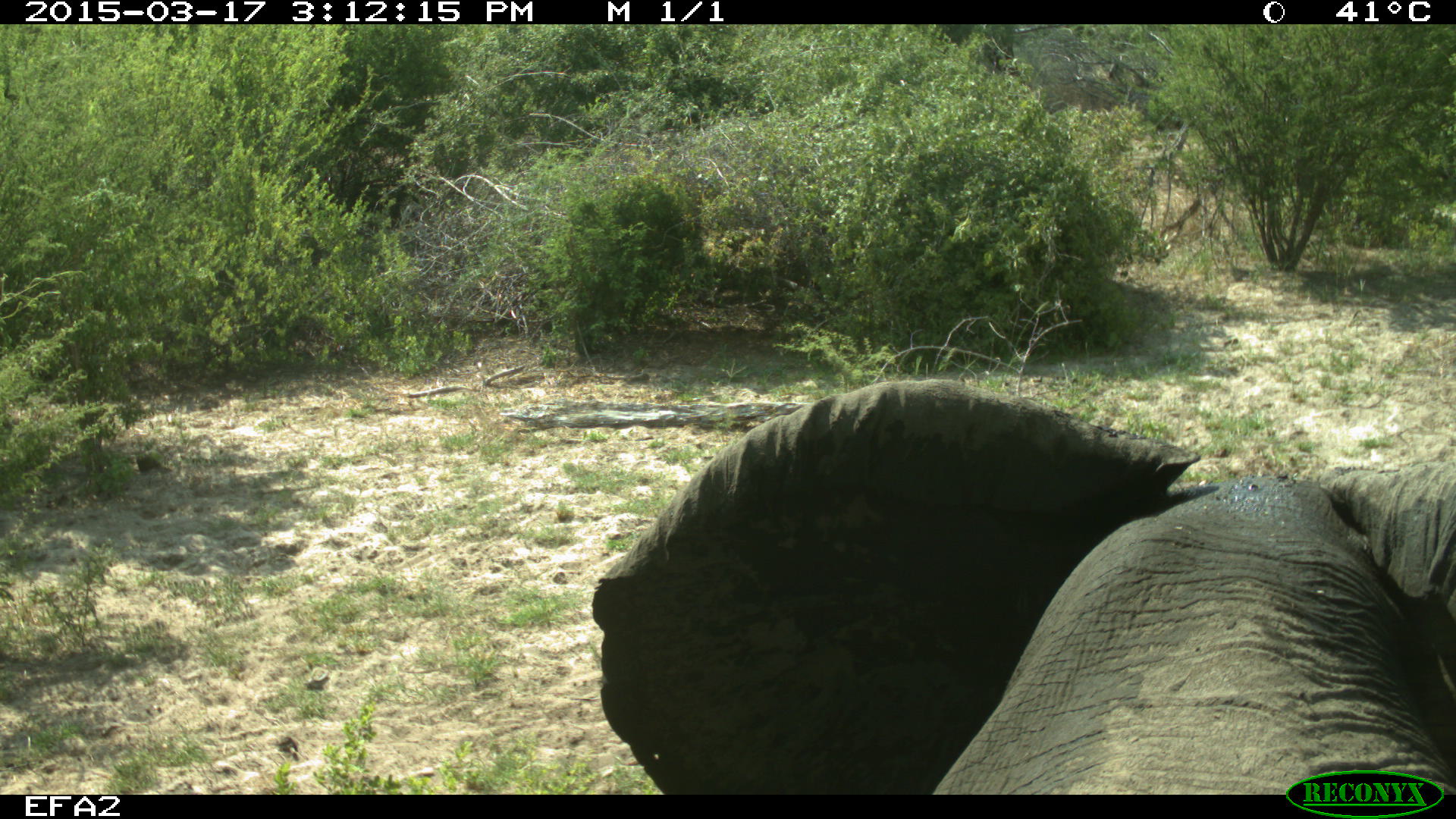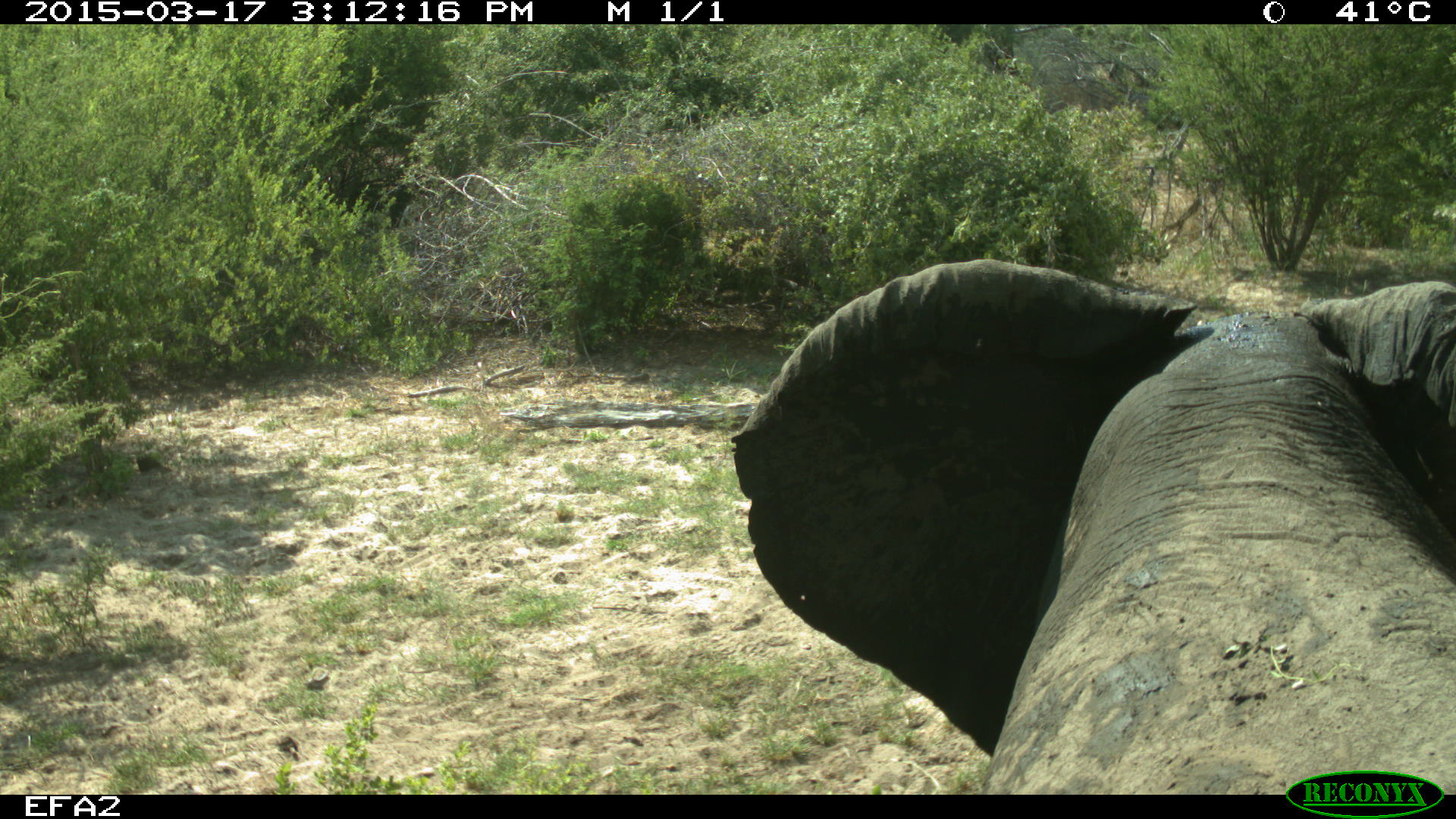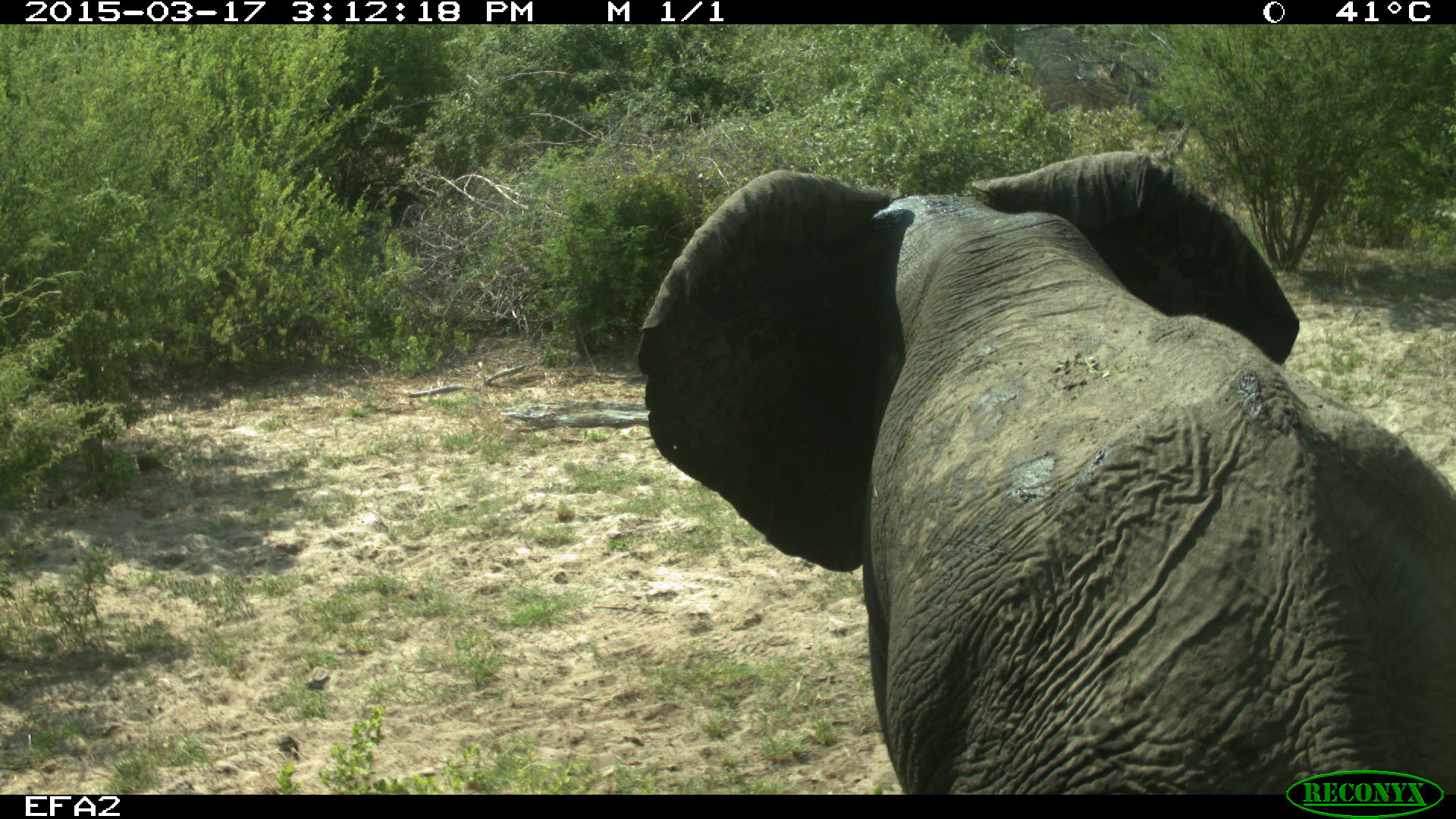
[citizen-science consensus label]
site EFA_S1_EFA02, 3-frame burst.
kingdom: Animalia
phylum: Chordata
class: Mammalia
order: Proboscidea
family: Elephantidae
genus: Loxodonta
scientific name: Loxodonta africana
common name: african bush elephant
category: elephant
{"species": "elephant (african bush elephant) (Loxodonta africana)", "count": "1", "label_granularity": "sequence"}